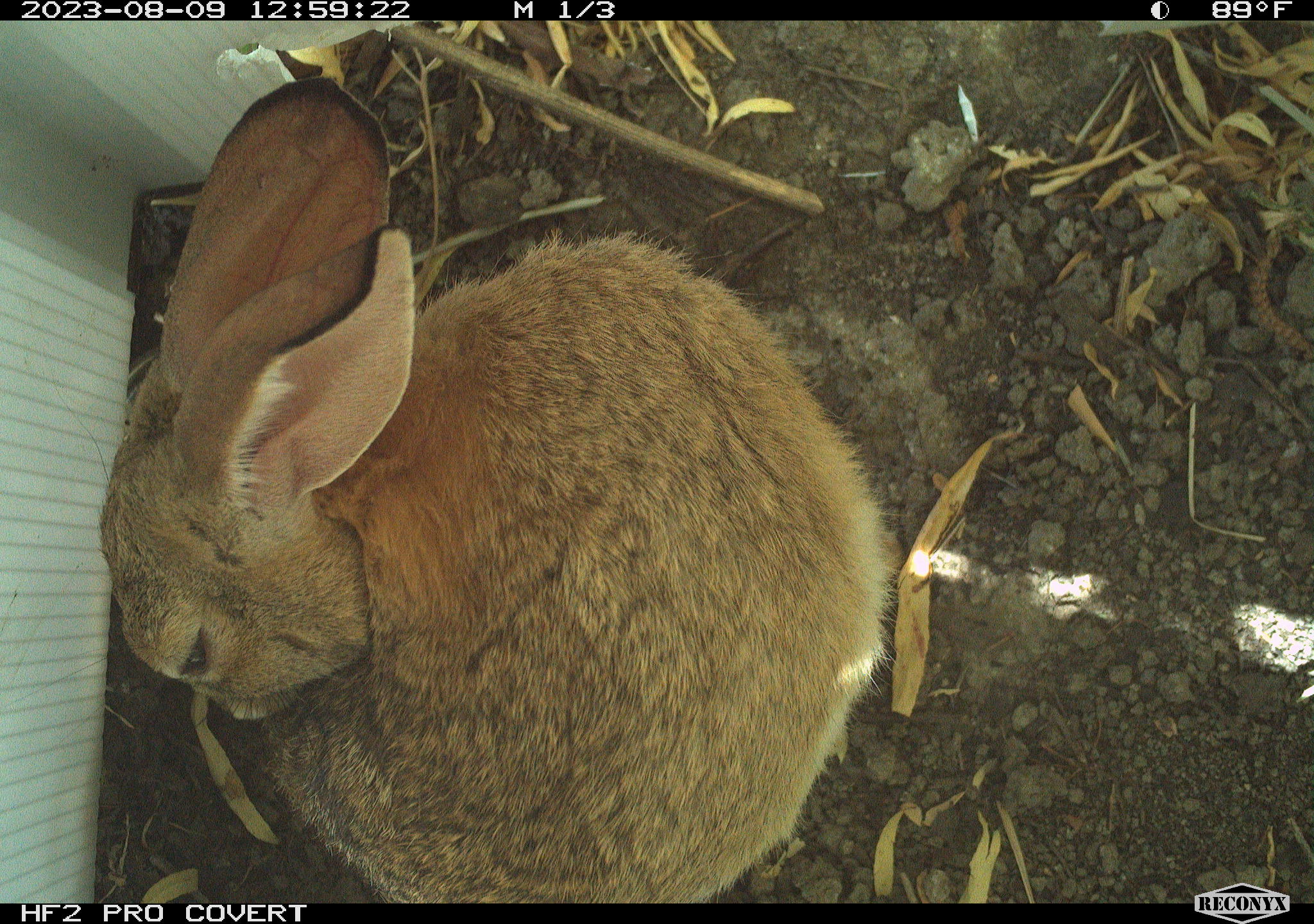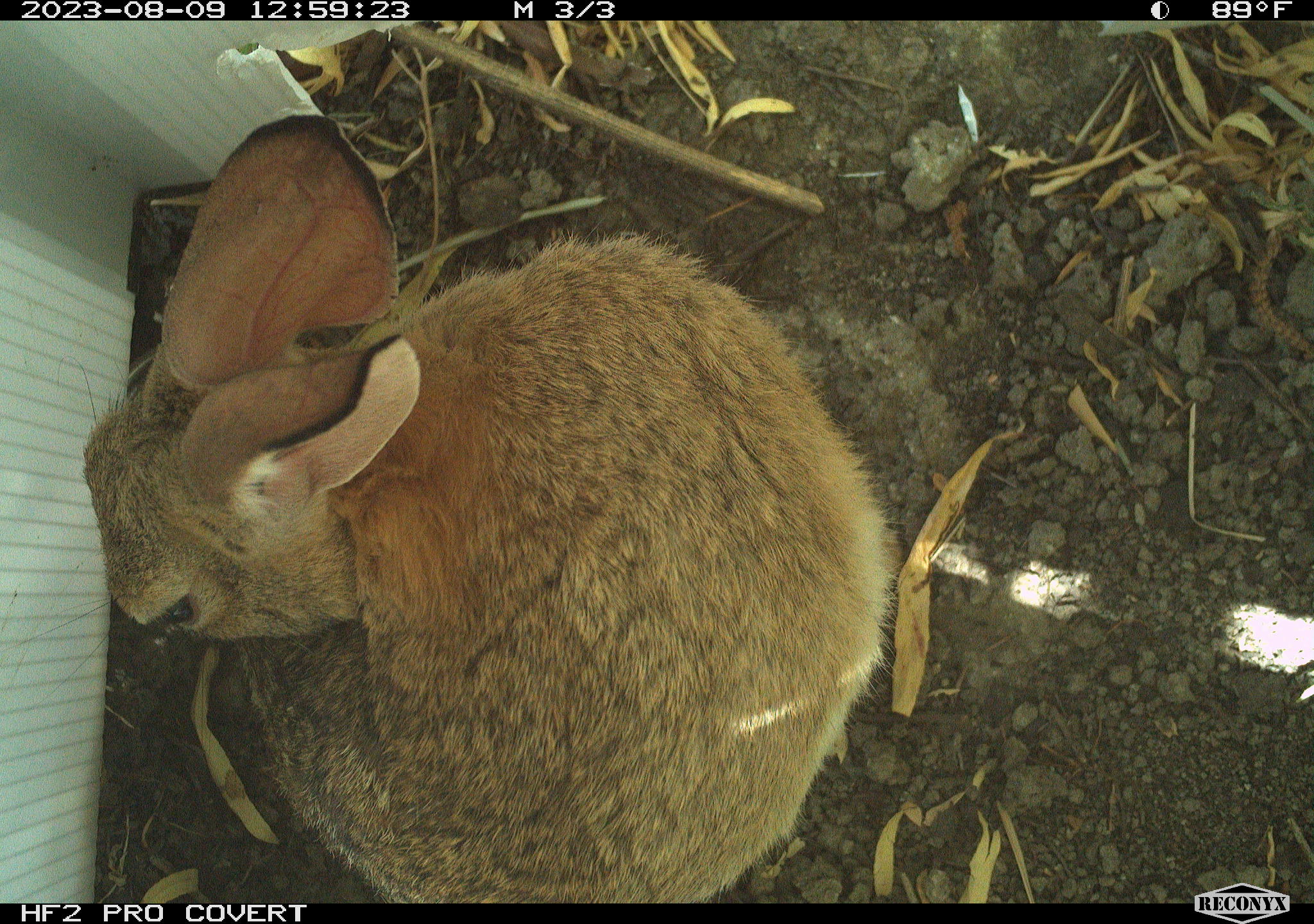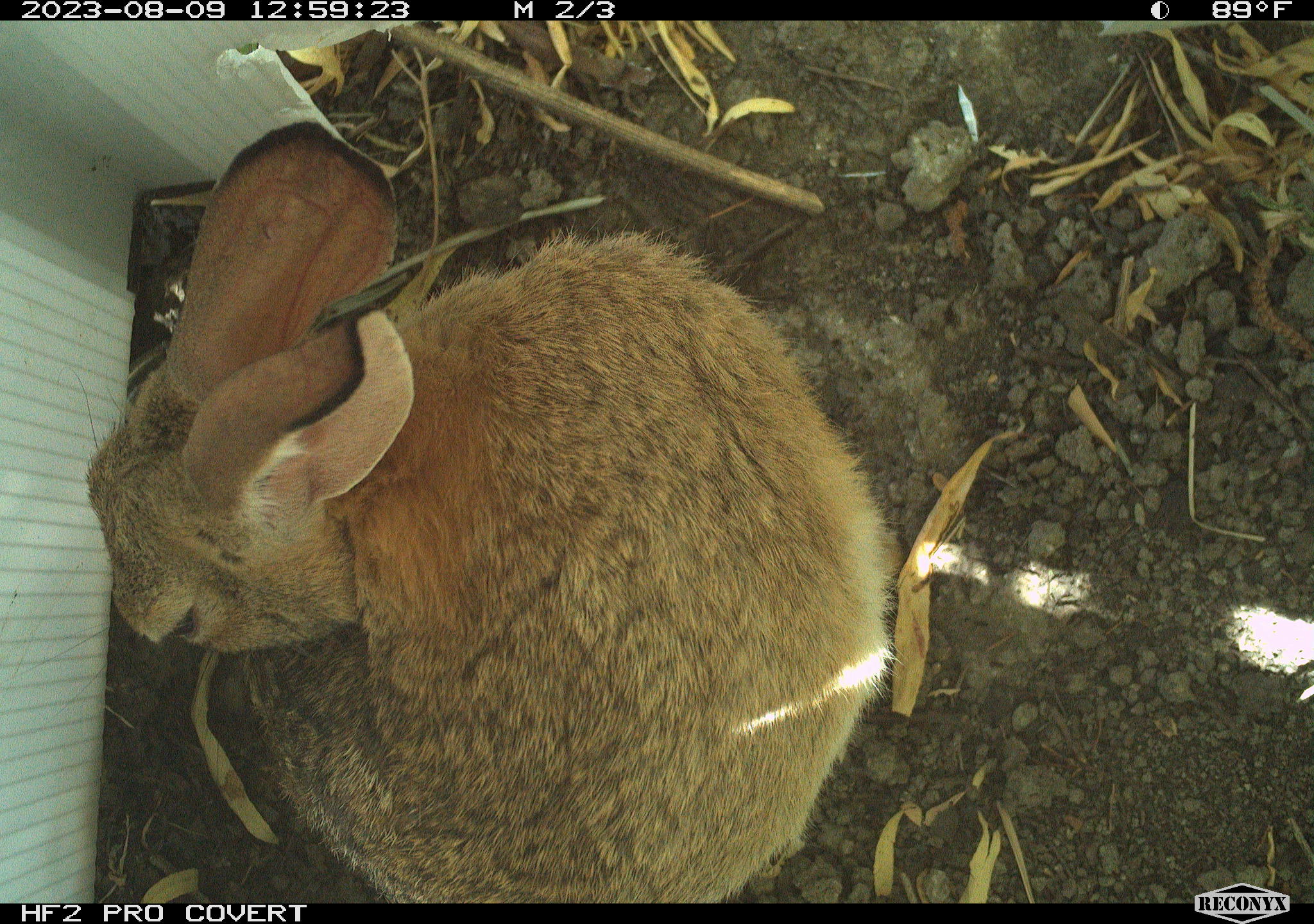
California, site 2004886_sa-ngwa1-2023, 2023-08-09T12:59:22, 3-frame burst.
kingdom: Animalia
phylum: Chordata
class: Mammalia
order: Lagomorpha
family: Leporidae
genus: Sylvilagus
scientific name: Sylvilagus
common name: cottontail rabbits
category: sylvilagus species